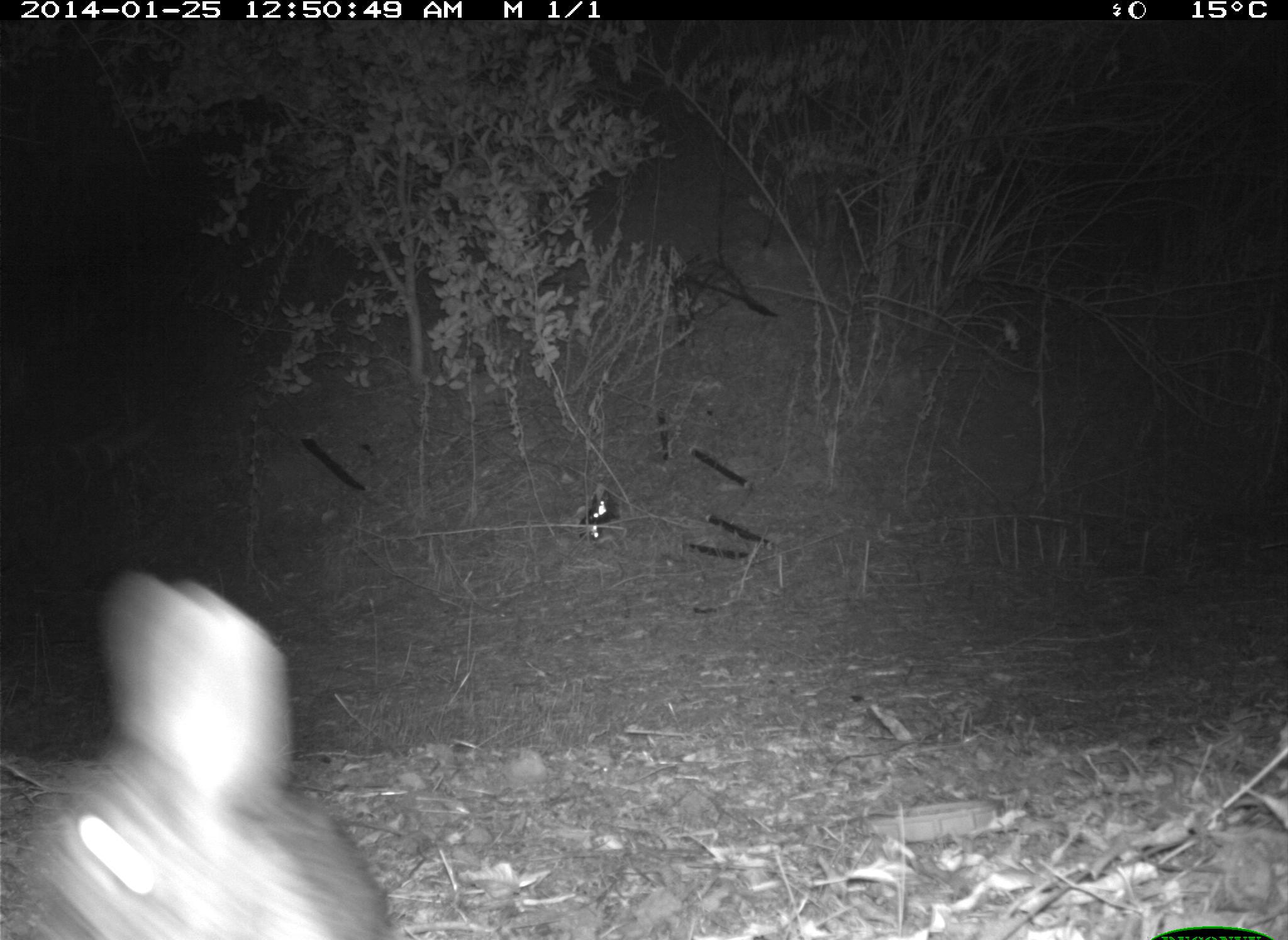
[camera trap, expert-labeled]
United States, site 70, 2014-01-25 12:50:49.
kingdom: Animalia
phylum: Chordata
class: Mammalia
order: Lagomorpha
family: Leporidae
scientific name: Leporidae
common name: rabbits and hares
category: rabbit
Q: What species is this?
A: Rabbit (rabbits and hares) (Leporidae).